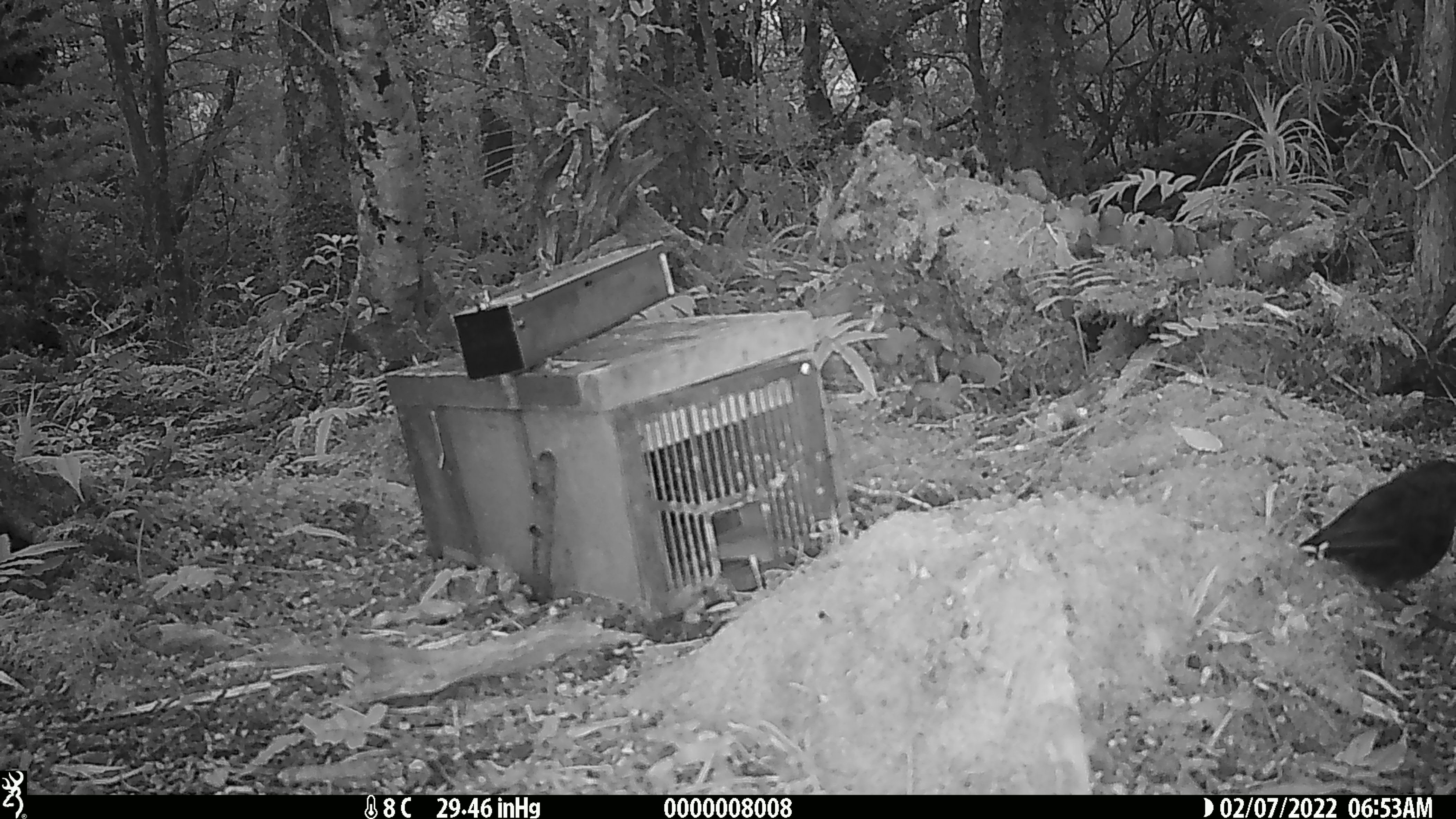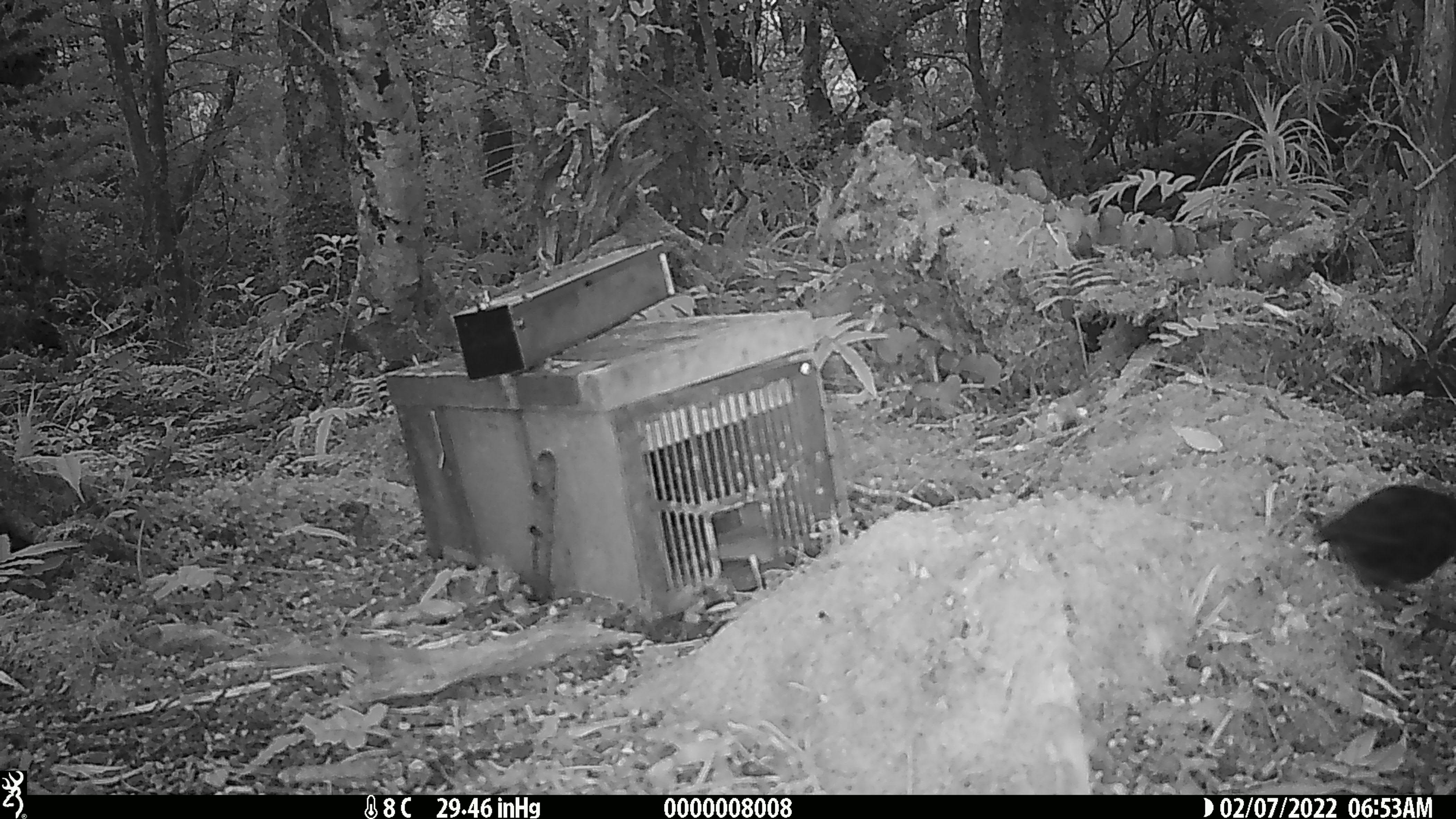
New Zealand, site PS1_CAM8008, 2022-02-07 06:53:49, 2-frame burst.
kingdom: Animalia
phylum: Chordata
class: Aves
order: Passeriformes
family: Petroicidae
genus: Petroica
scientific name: Petroica australis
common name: new zealand robin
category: robin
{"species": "robin (new zealand robin) (Petroica australis)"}